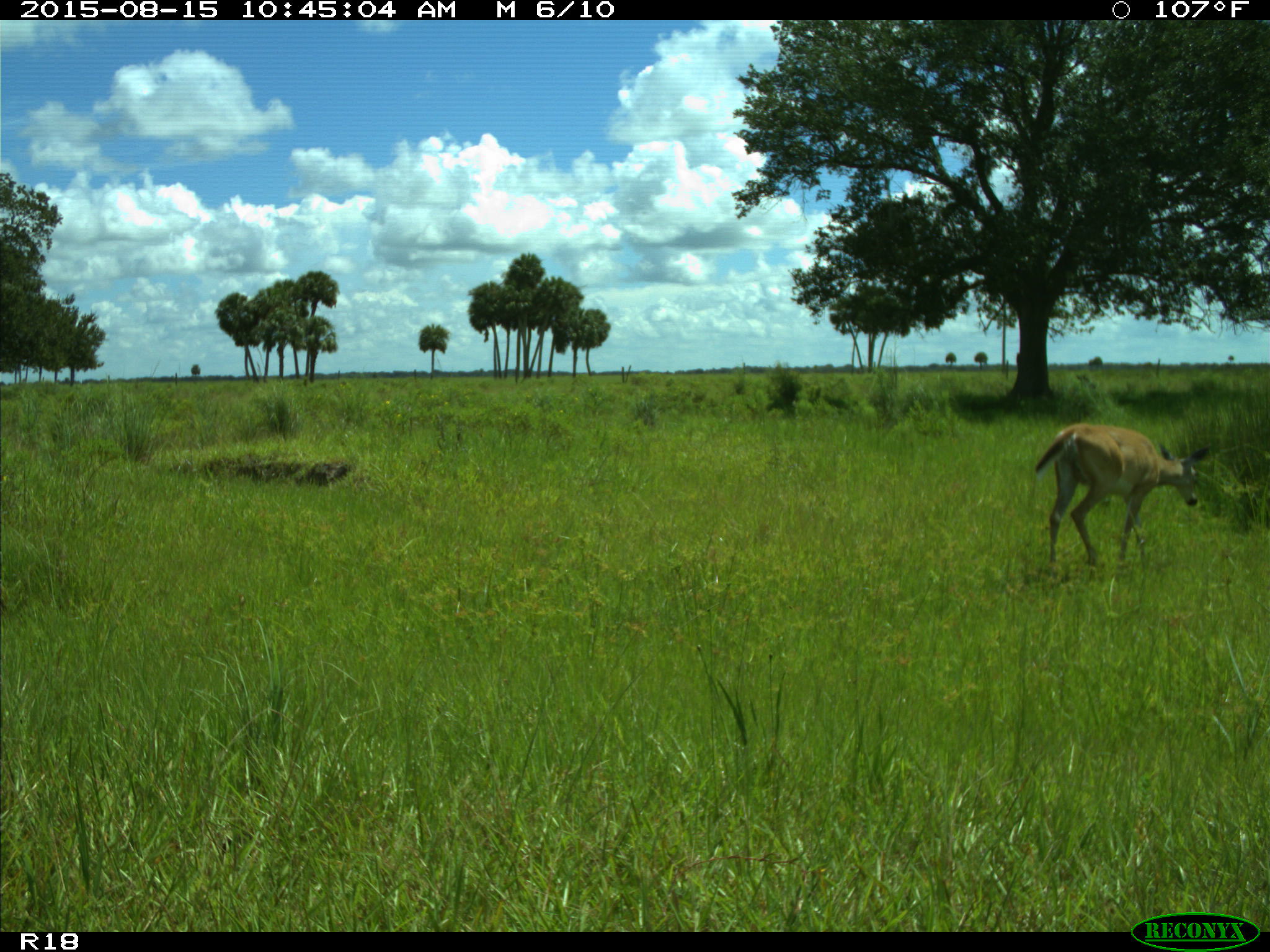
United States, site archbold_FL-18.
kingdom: Animalia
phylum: Chordata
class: Mammalia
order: Artiodactyla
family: Cervidae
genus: Odocoileus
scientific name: Odocoileus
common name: deer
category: unidentified deer